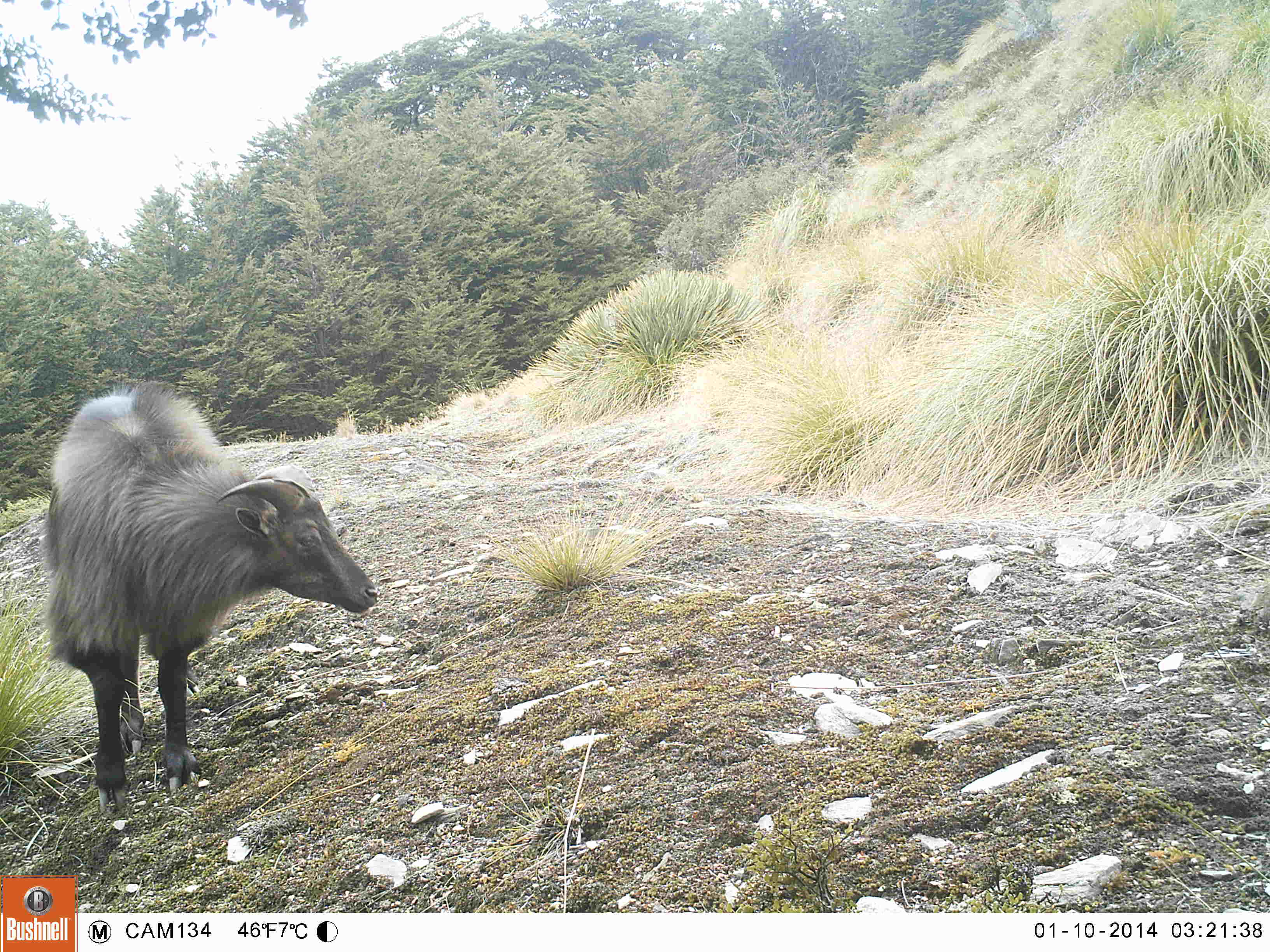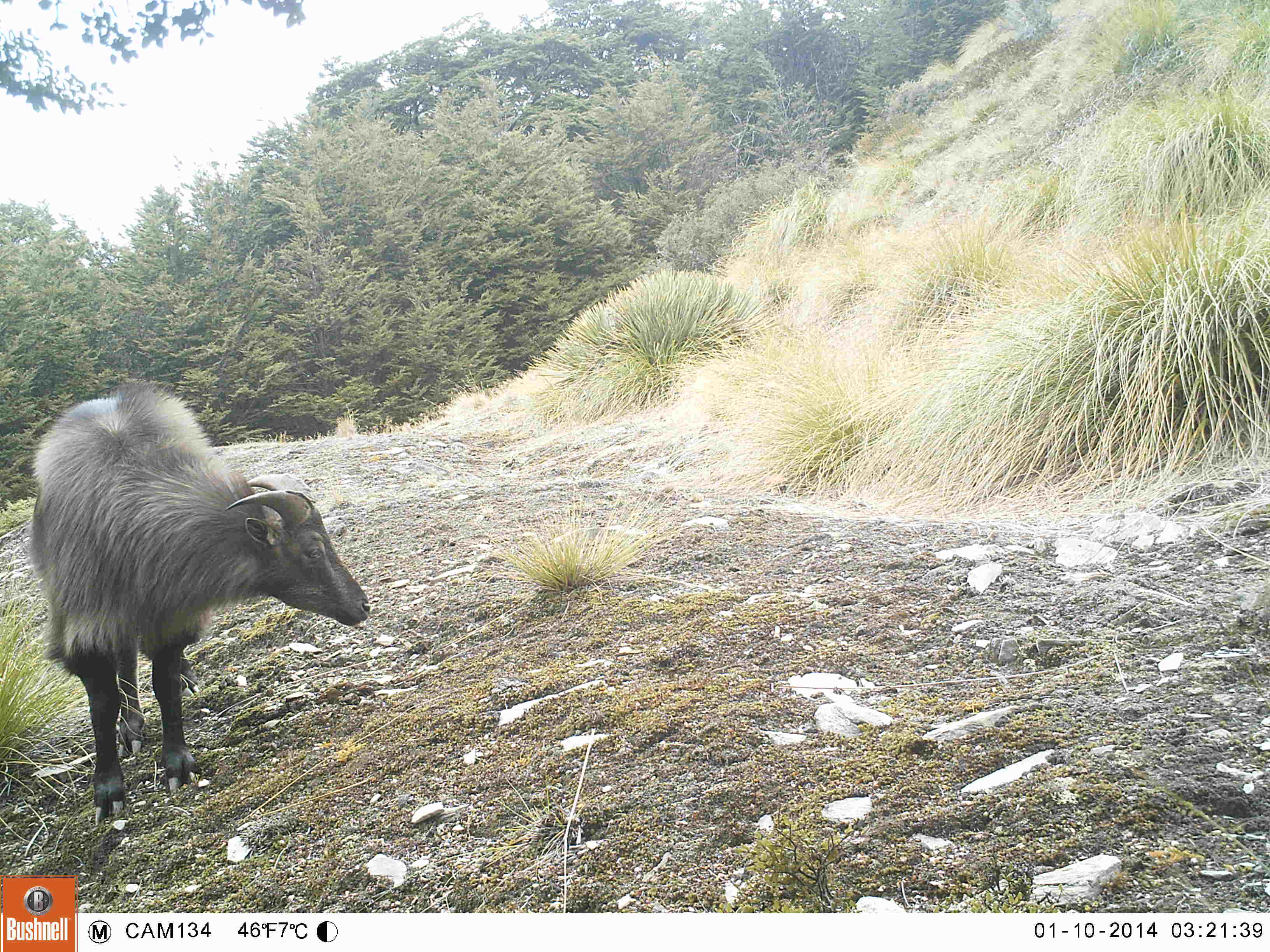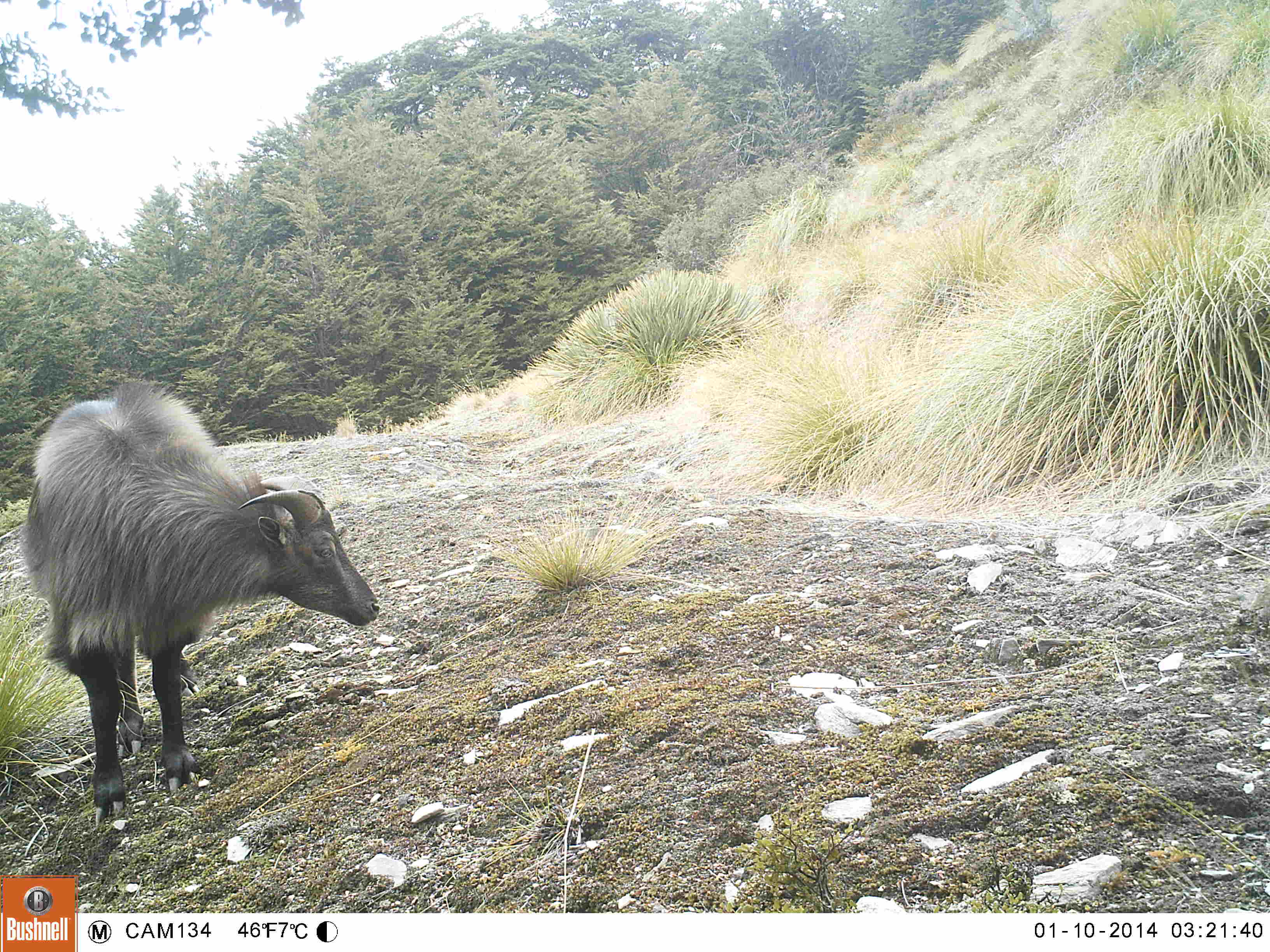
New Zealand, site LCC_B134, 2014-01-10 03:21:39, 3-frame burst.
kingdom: Animalia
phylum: Chordata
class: Mammalia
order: Artiodactyla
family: Bovidae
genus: Nilgiritragus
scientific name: Nilgiritragus hylocrius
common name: tahr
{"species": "tahr (Nilgiritragus hylocrius)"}